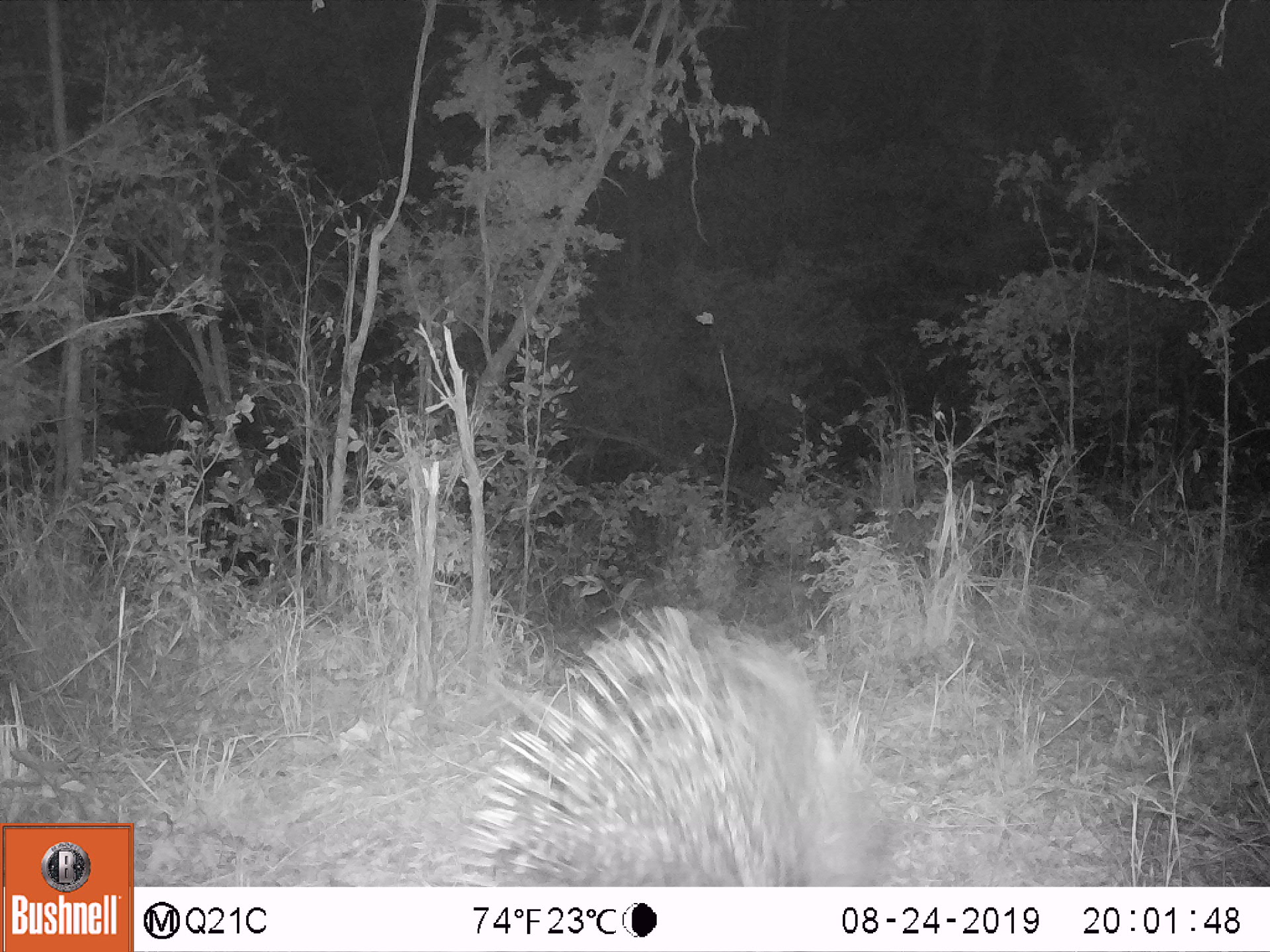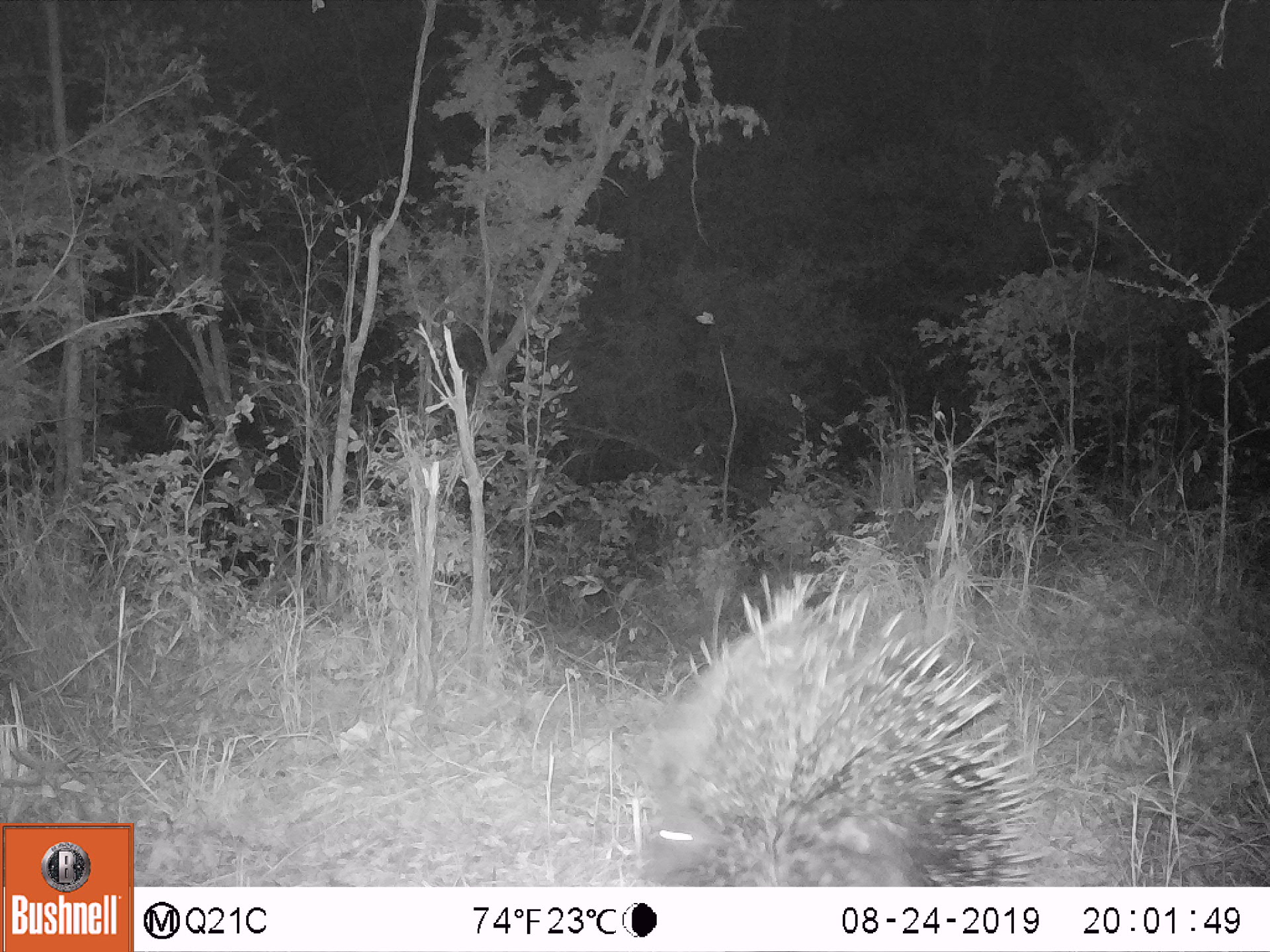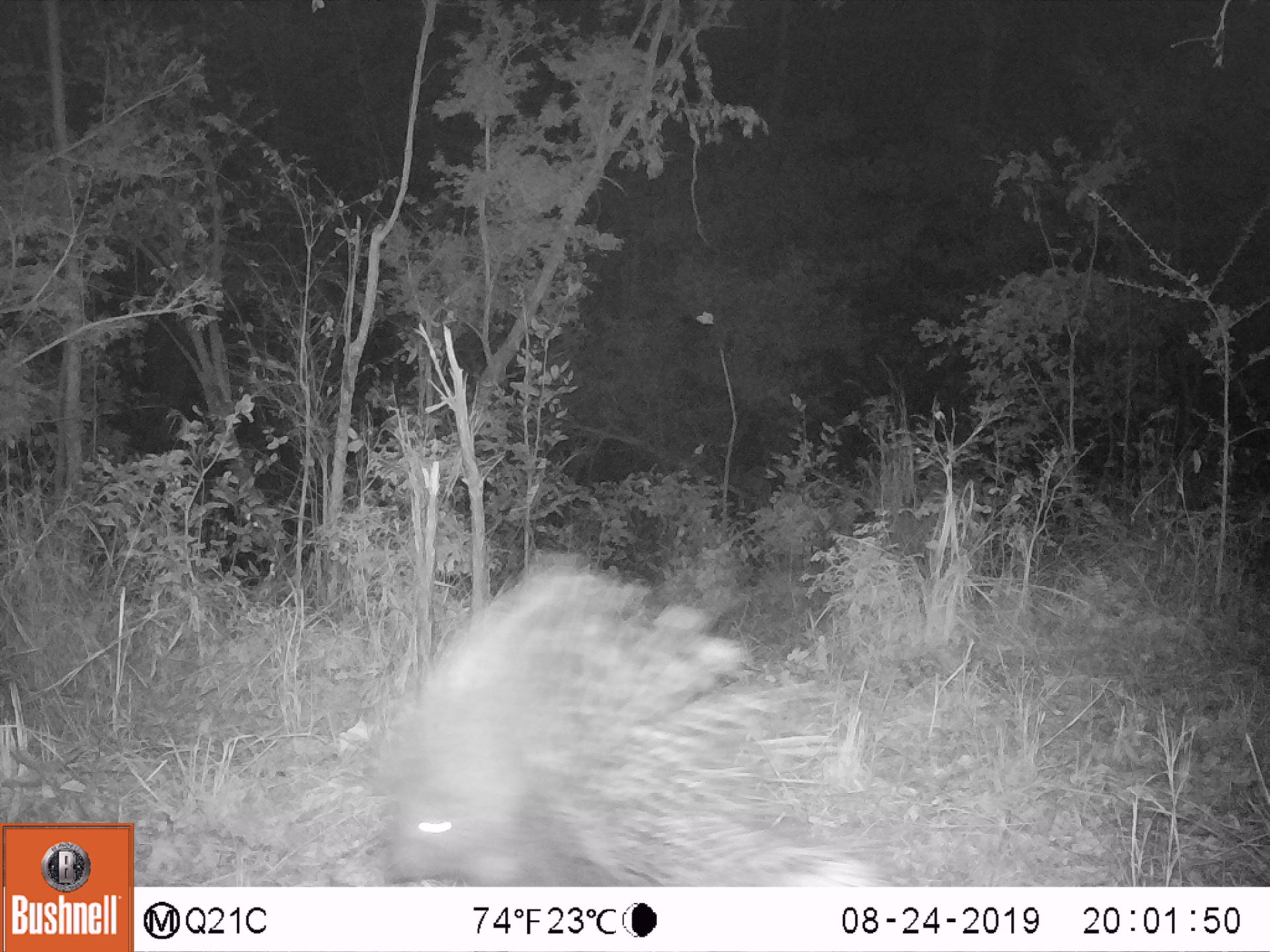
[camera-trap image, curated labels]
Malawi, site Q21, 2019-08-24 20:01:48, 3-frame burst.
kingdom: Animalia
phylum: Chordata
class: Mammalia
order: Rodentia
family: Hystricidae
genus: Hystrix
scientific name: Hystrix africaeaustralis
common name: cape porcupine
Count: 1.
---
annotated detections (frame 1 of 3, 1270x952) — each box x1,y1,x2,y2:
cape porcupine: 455,599,887,880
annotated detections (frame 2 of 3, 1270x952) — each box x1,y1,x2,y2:
cape porcupine: 627,559,1052,882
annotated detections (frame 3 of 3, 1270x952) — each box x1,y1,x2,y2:
cape porcupine: 371,537,904,885